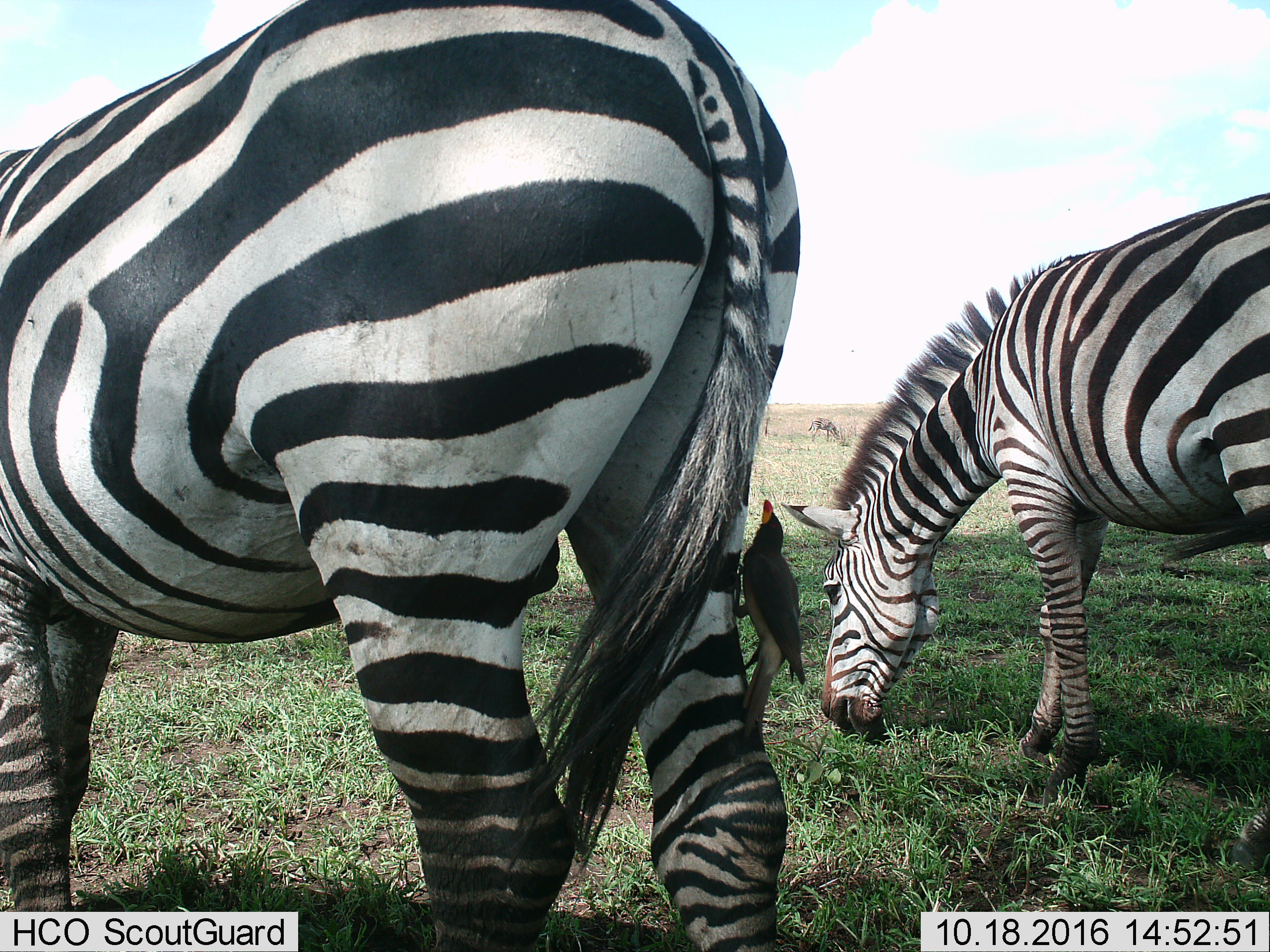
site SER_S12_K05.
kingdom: Animalia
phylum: Chordata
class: Mammalia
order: Perissodactyla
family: Equidae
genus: Equus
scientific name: Equus quagga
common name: plains zebra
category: zebraplains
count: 3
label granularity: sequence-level